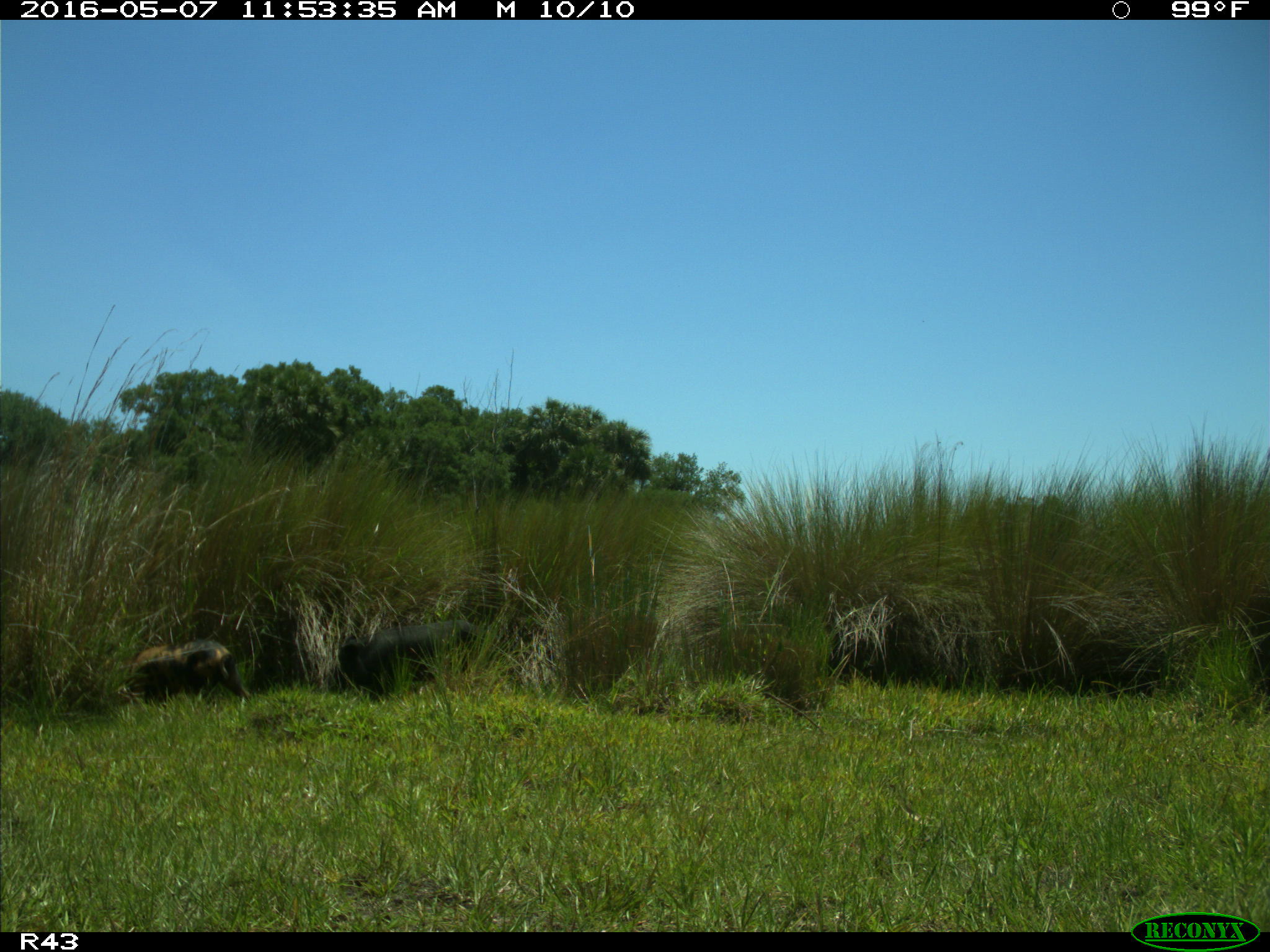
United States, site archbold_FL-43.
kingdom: Animalia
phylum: Chordata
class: Mammalia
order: Artiodactyla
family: Suidae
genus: Sus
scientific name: Sus scrofa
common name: wild boar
Sus scrofa (wild boar).